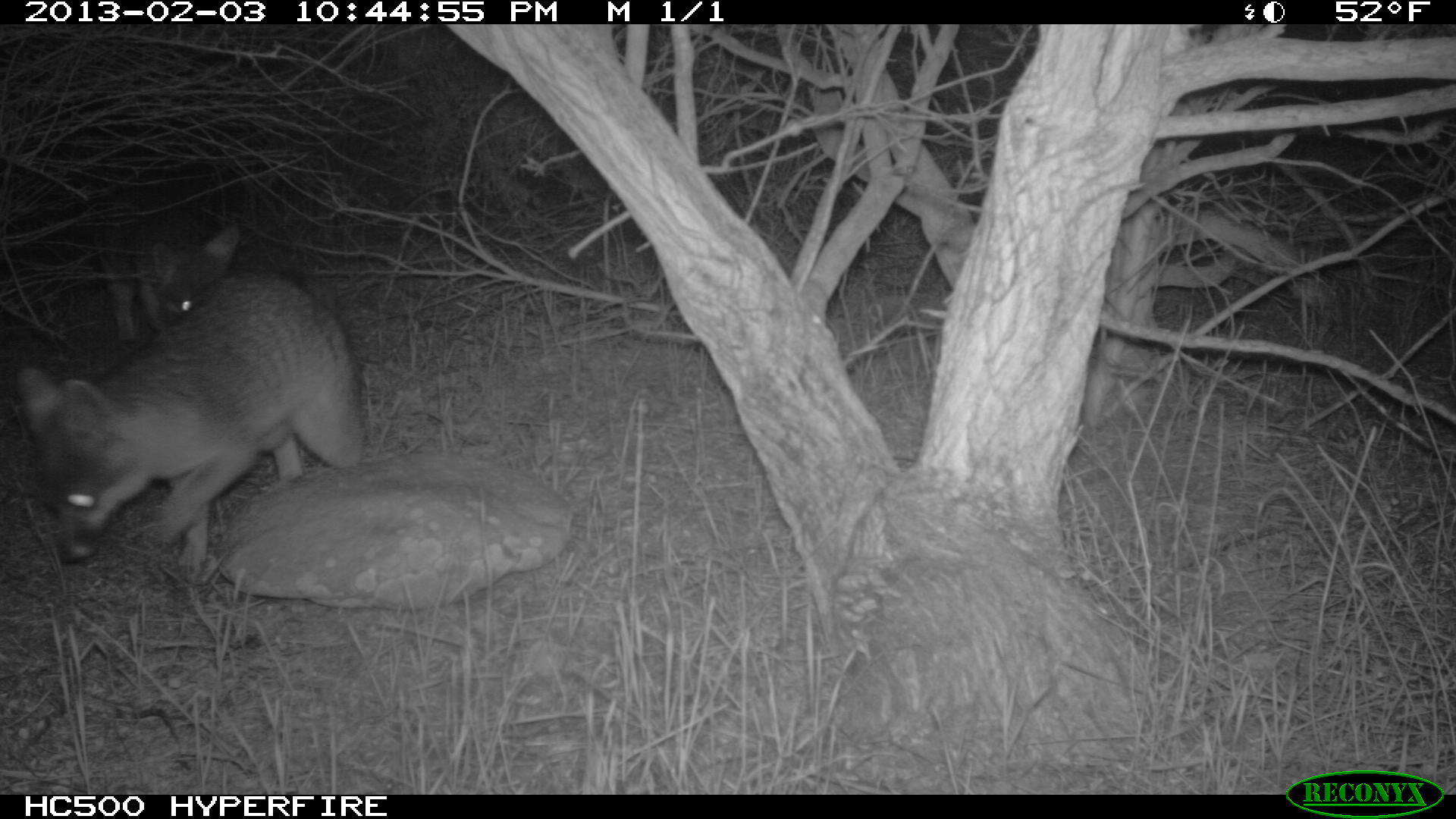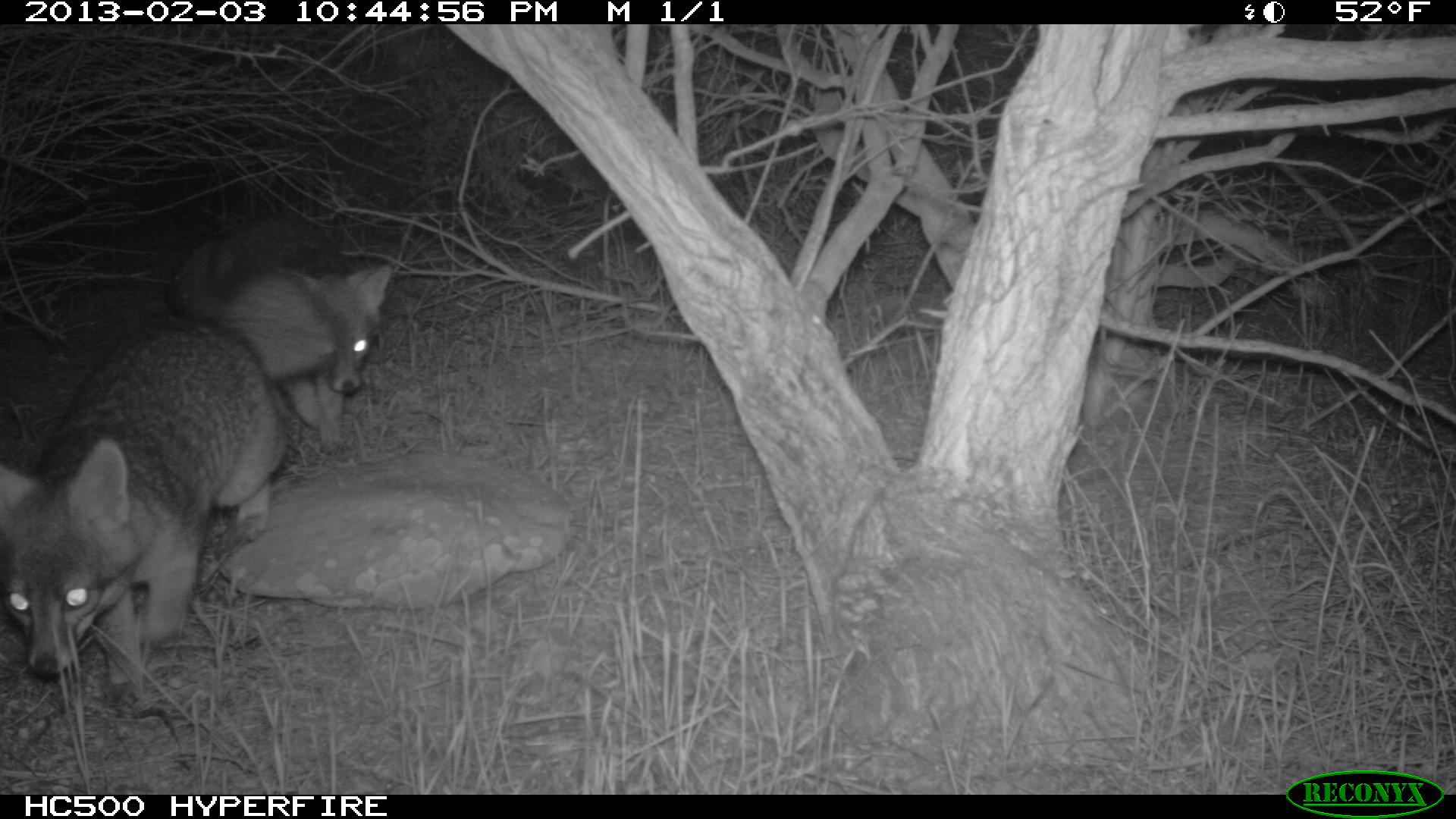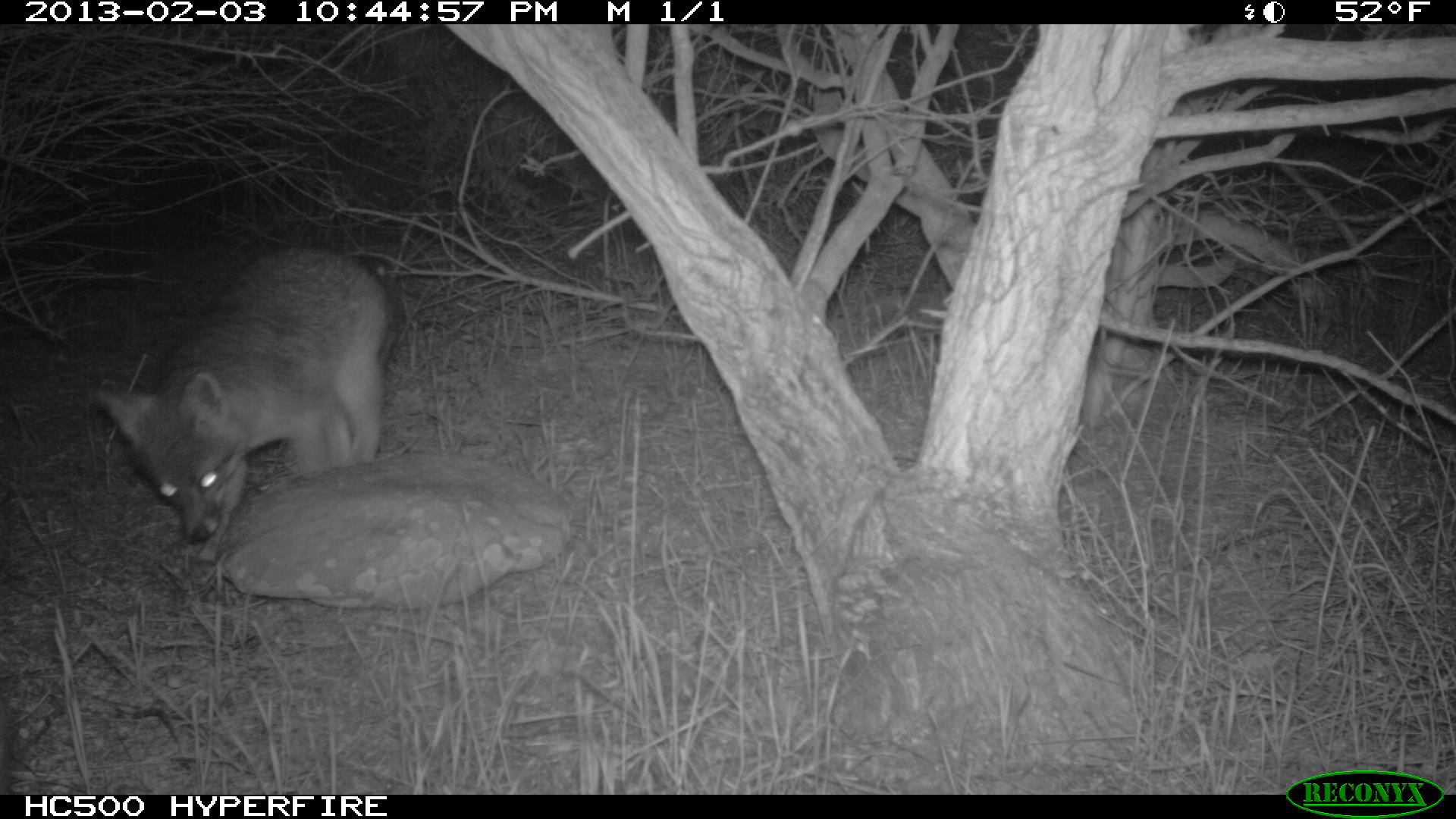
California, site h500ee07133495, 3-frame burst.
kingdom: Animalia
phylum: Chordata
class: Mammalia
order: Carnivora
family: Canidae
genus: Urocyon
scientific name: Urocyon littoralis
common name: island fox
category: fox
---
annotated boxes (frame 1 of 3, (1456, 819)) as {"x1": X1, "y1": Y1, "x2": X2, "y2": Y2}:
fox: {"x1": 15, "y1": 238, "x2": 364, "y2": 572}; {"x1": 94, "y1": 184, "x2": 240, "y2": 342}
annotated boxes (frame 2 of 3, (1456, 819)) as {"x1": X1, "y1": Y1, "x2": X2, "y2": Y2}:
fox: {"x1": 0, "y1": 314, "x2": 290, "y2": 698}; {"x1": 168, "y1": 210, "x2": 392, "y2": 455}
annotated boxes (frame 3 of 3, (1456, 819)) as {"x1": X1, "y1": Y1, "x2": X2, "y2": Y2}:
fox: {"x1": 92, "y1": 246, "x2": 404, "y2": 577}